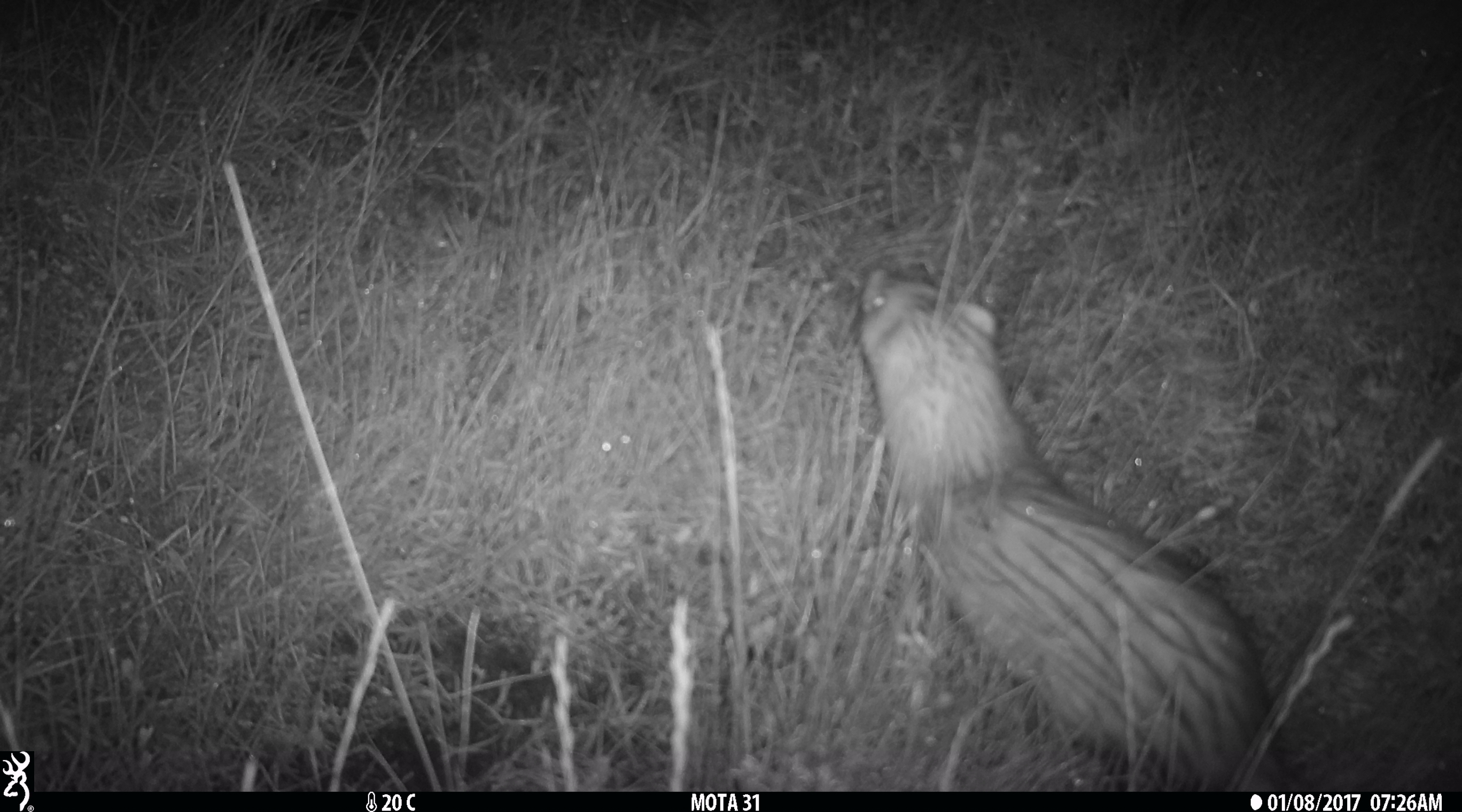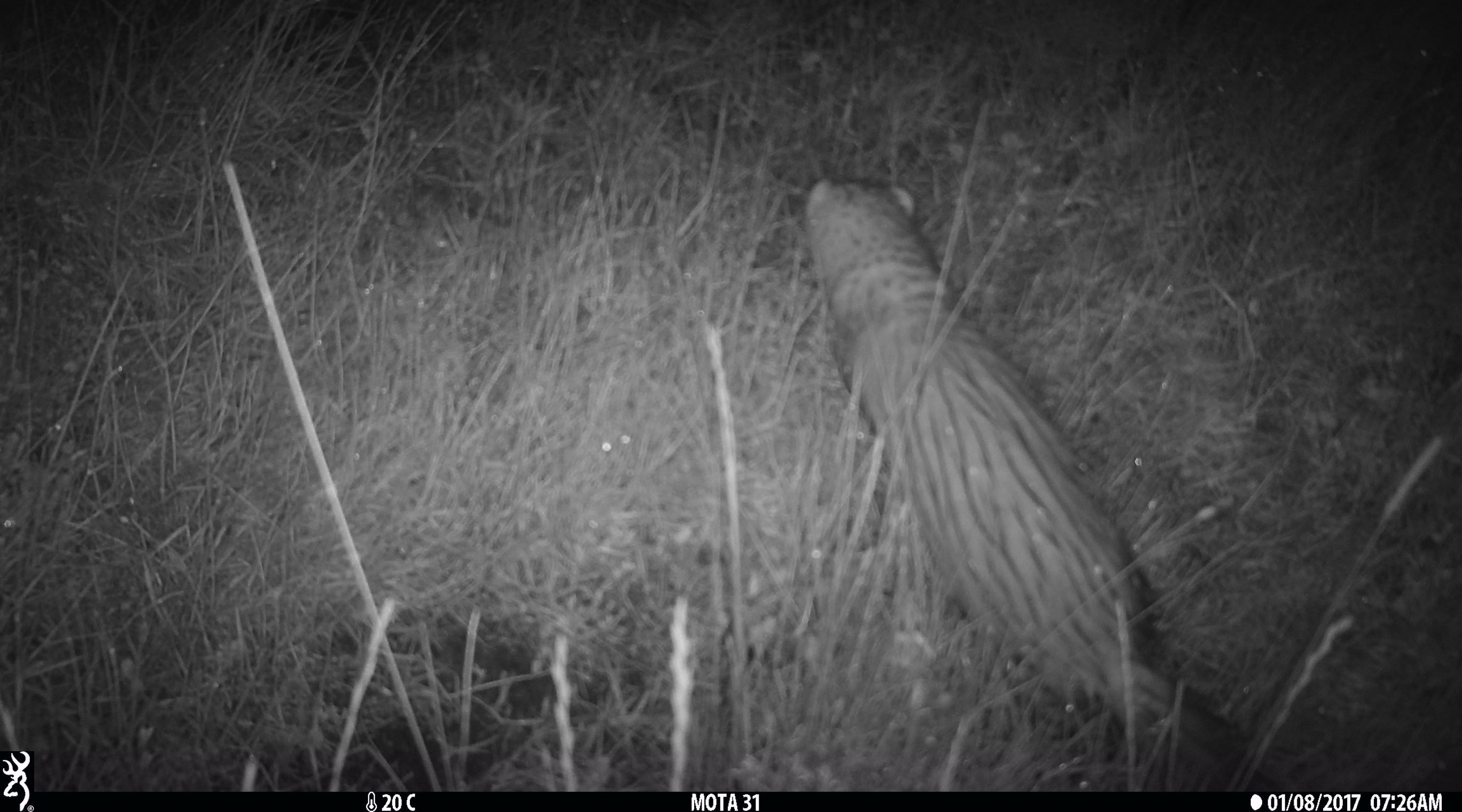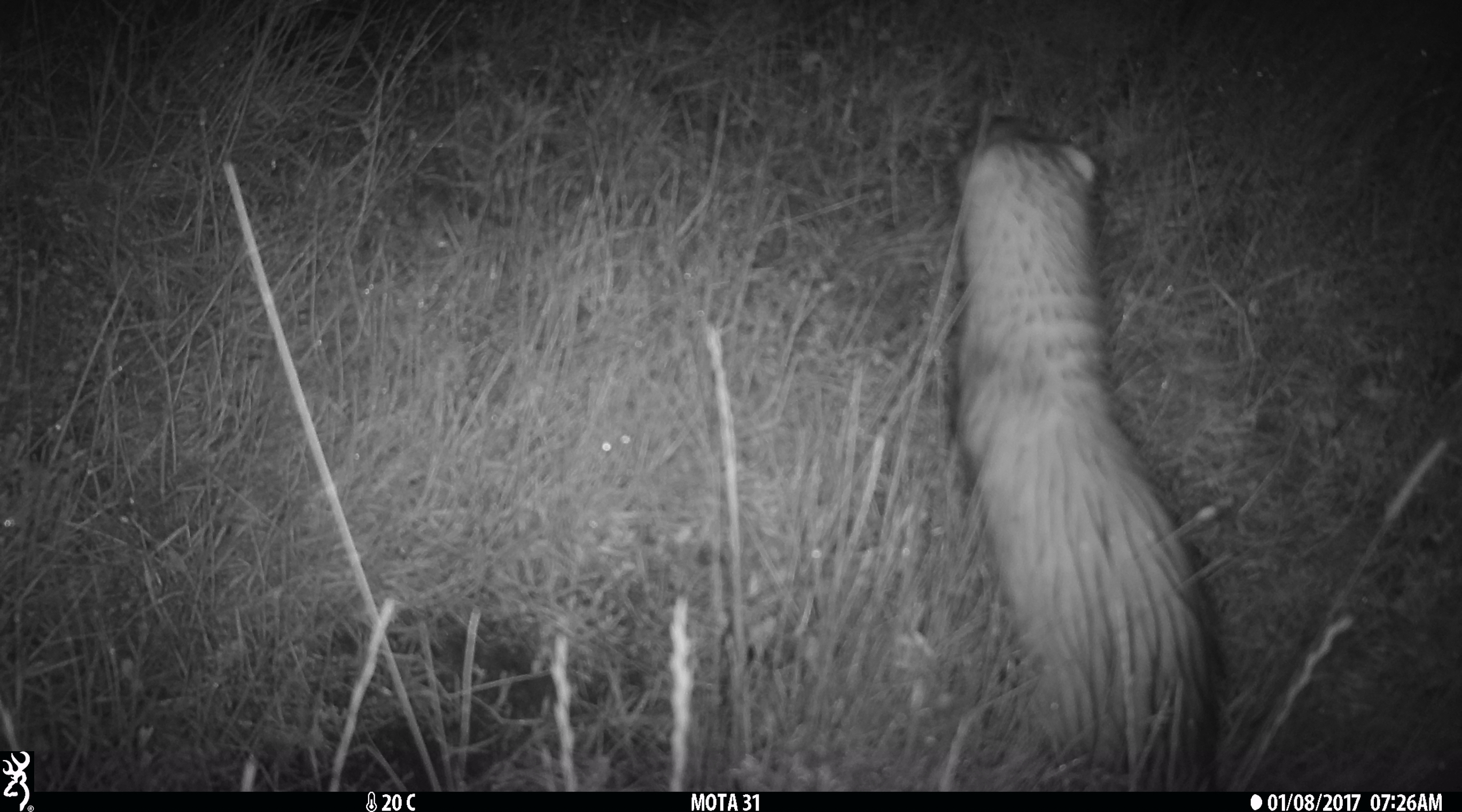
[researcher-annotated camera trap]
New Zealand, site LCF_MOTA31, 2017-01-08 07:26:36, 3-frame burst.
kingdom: Animalia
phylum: Chordata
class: Mammalia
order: Carnivora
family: Mustelidae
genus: Mustela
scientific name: Mustela furo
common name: ferret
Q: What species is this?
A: Ferret (Mustela furo).